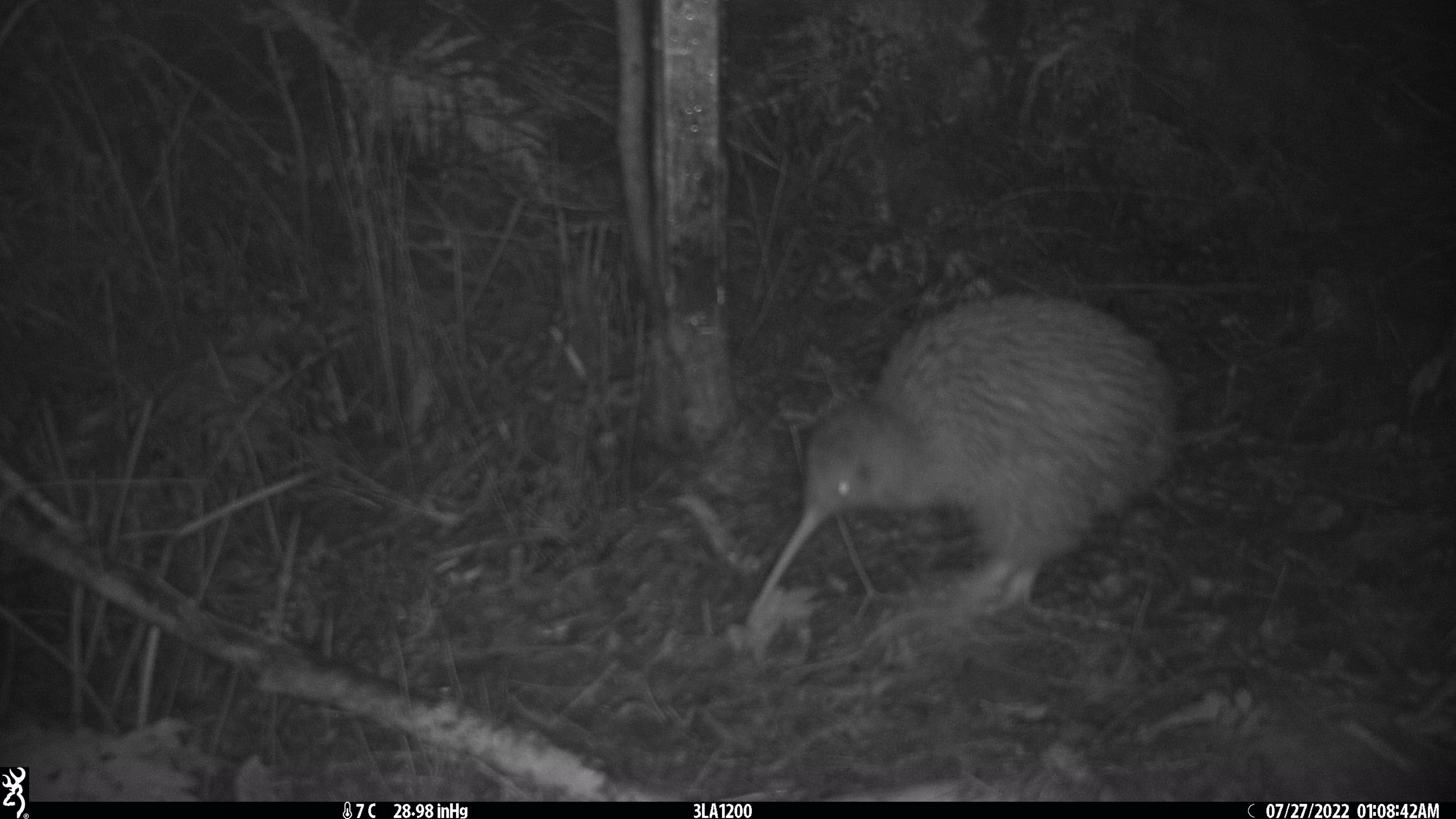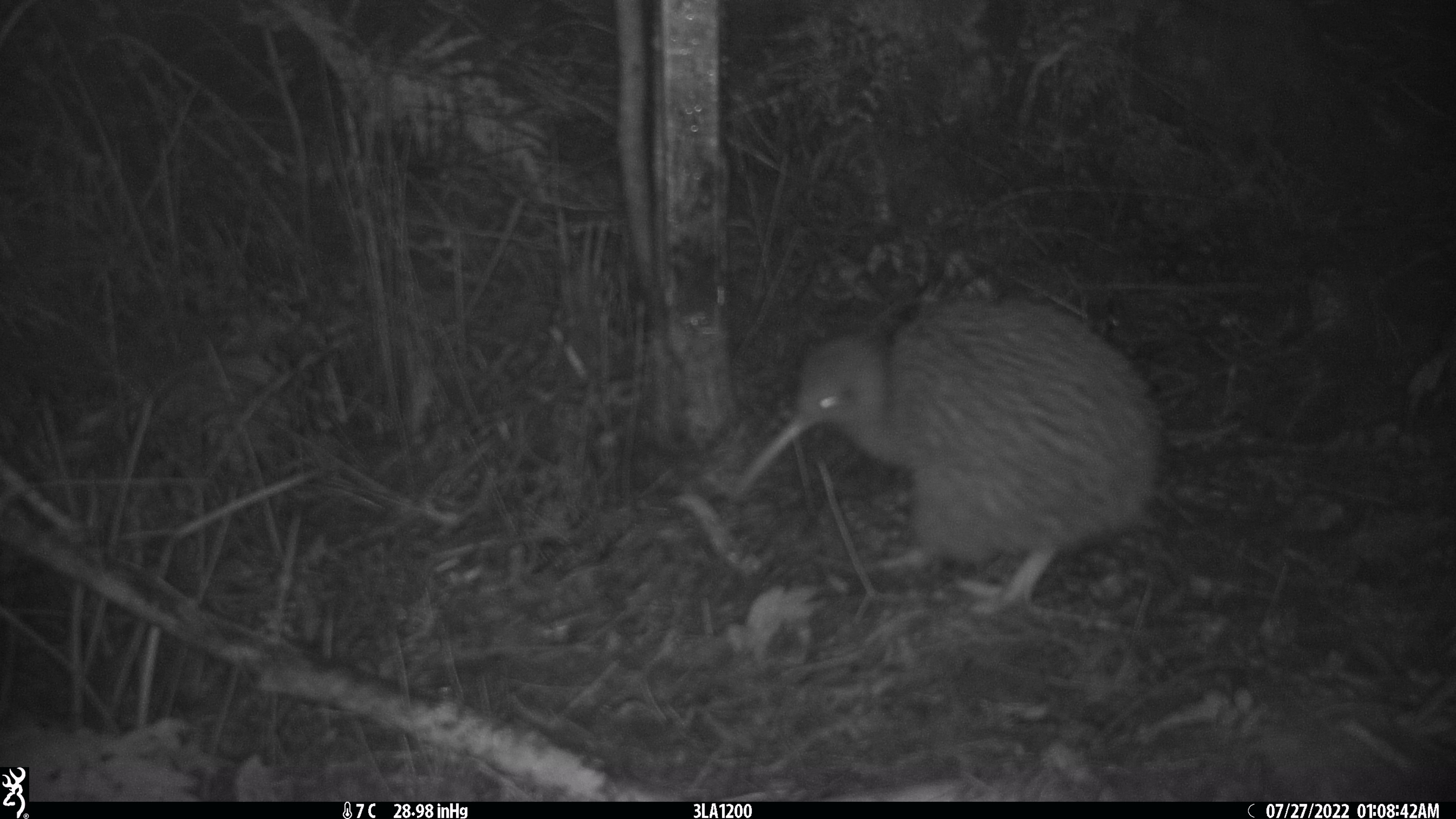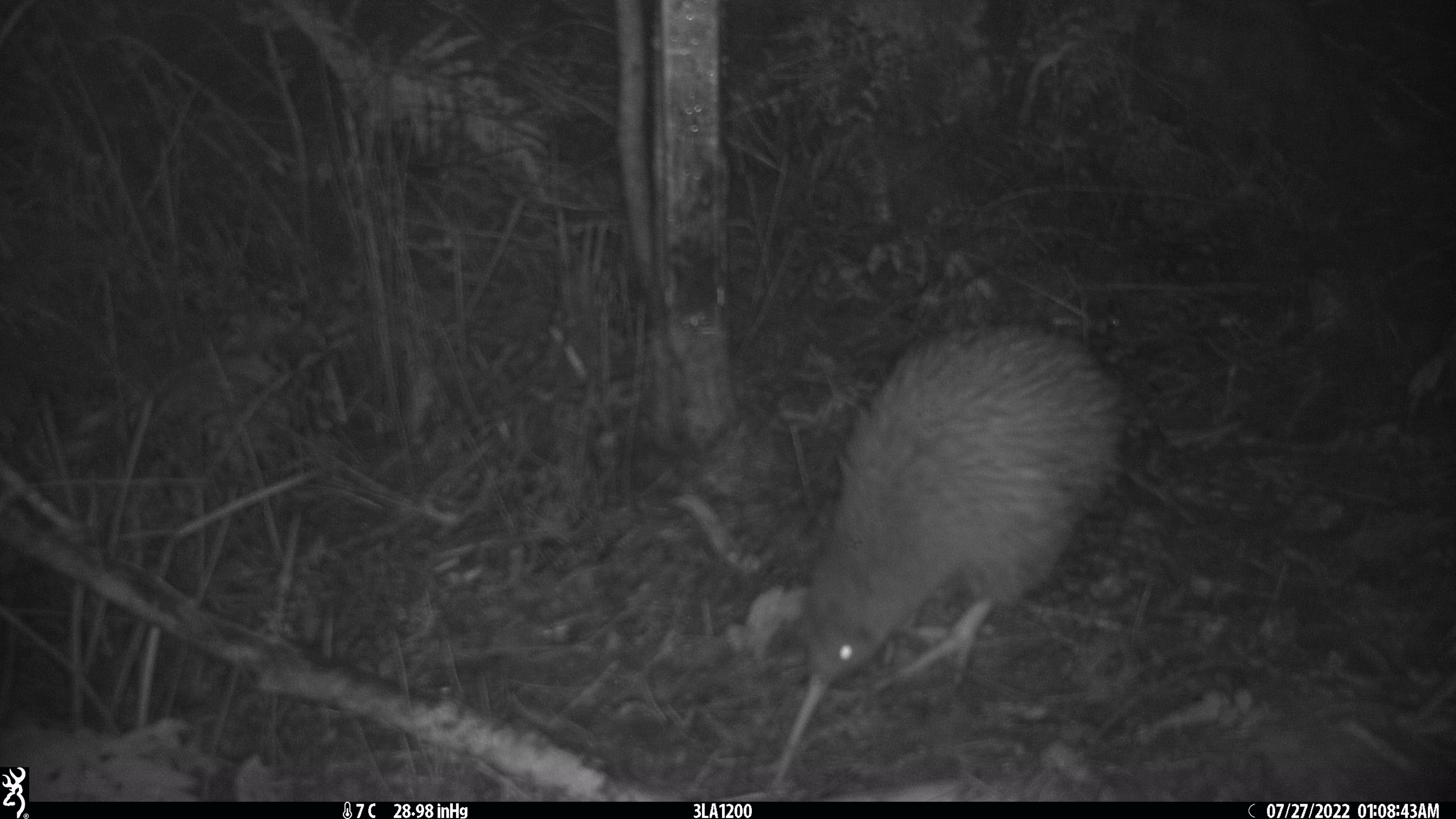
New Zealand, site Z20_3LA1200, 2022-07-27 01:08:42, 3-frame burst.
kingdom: Animalia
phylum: Chordata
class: Aves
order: Apterygiformes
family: Apterygidae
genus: Apteryx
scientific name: Apteryx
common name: kiwi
Kiwi (Apteryx).